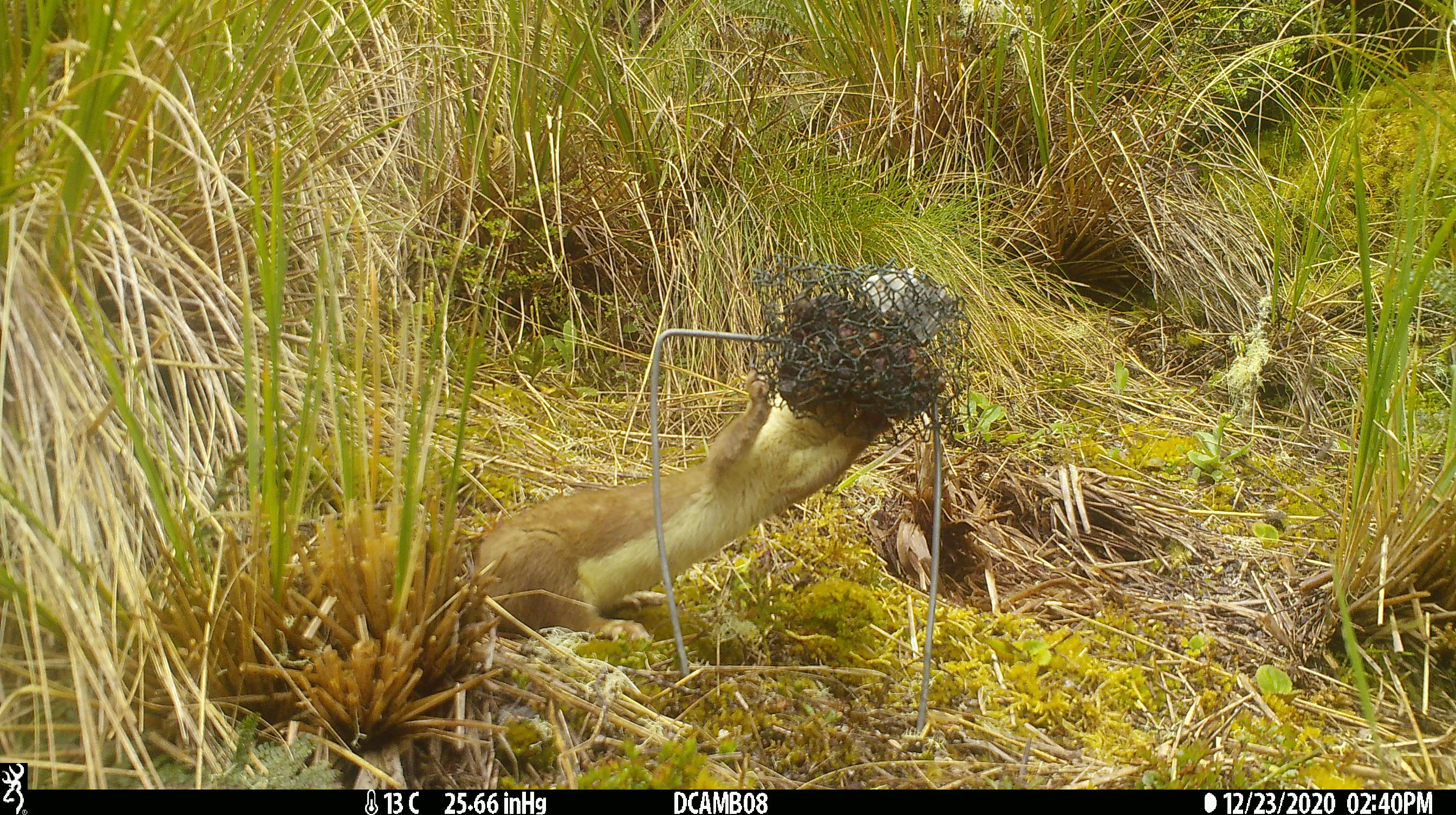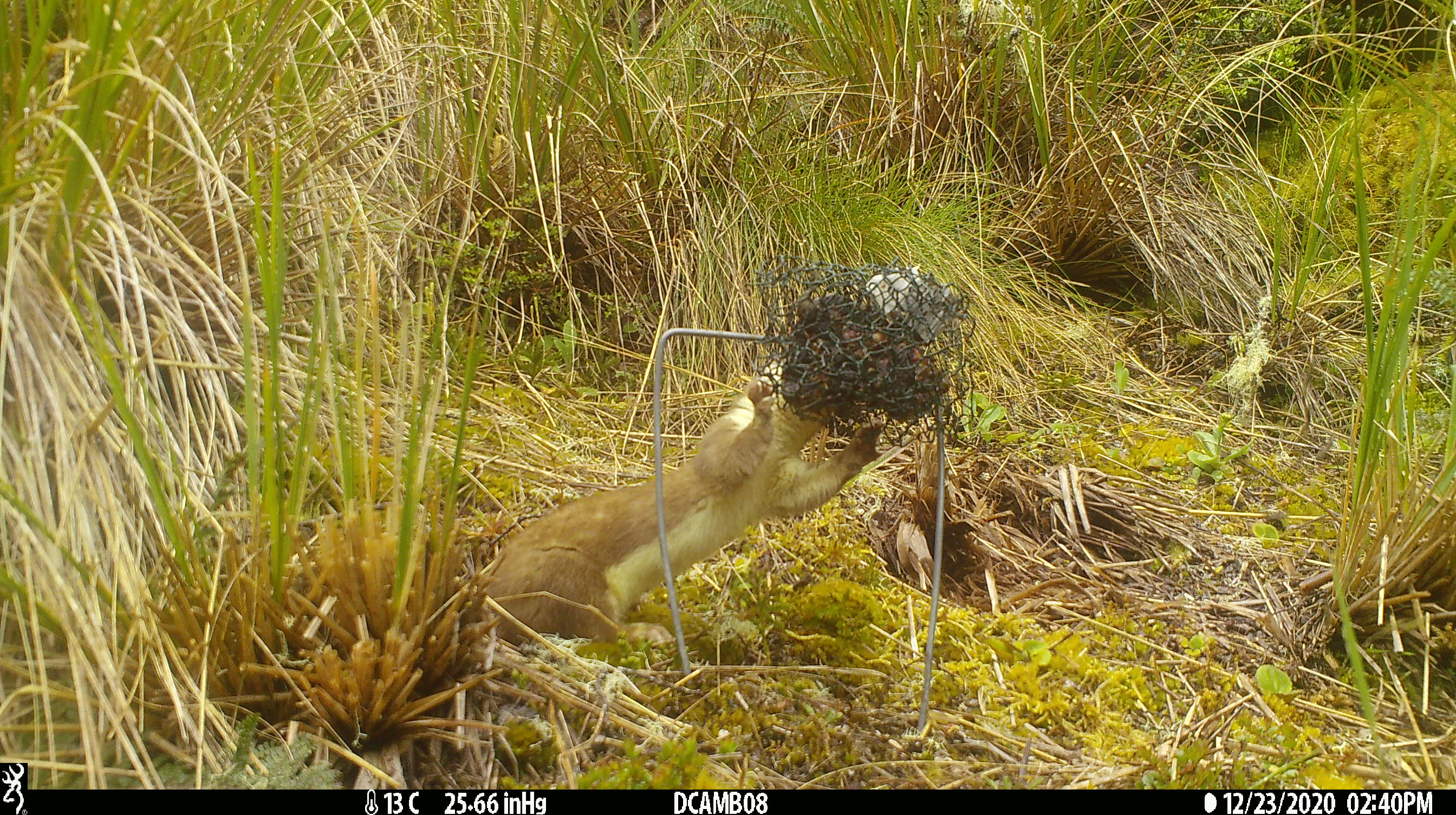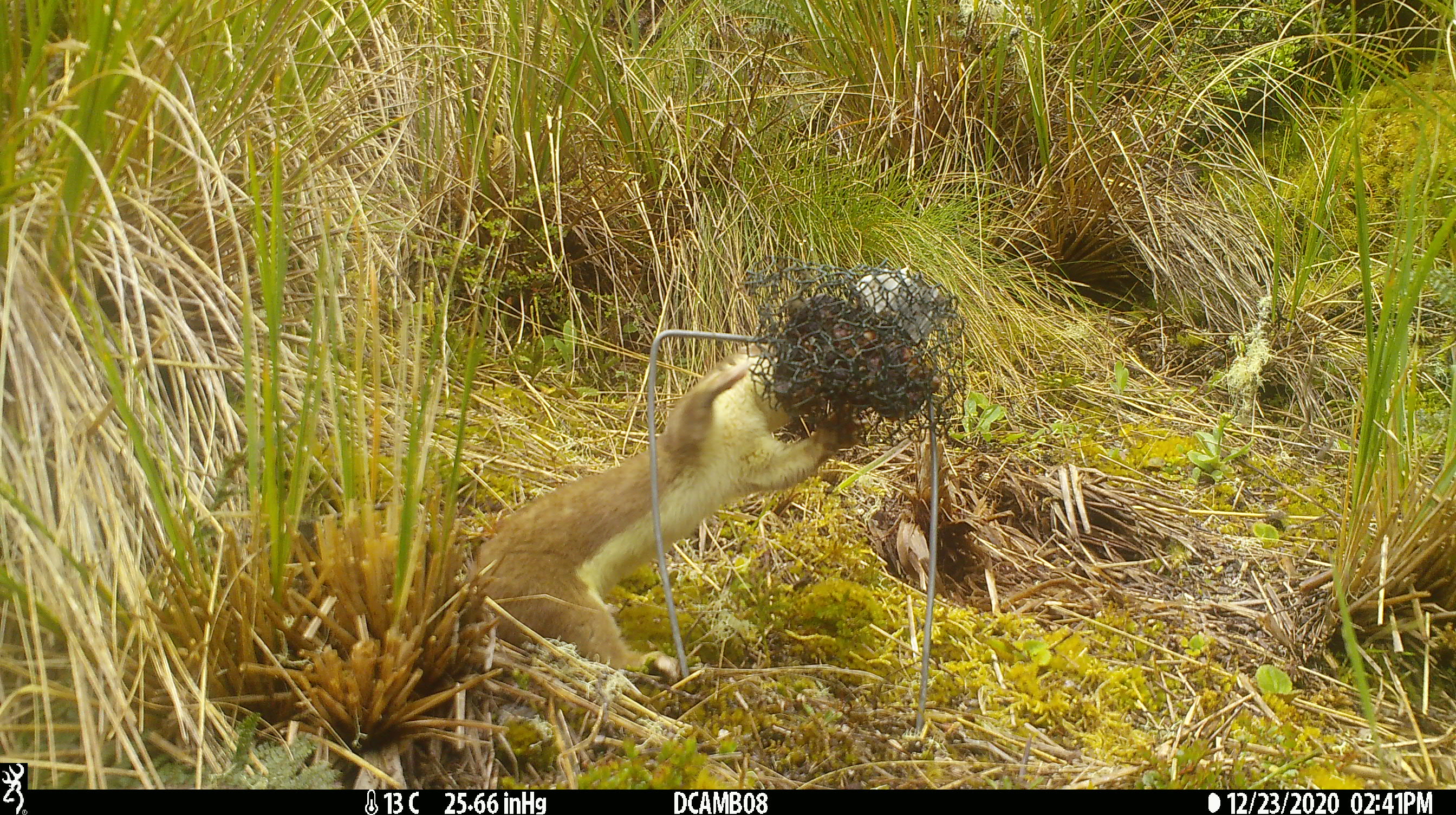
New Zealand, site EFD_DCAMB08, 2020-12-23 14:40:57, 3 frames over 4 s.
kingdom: Animalia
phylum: Chordata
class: Mammalia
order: Carnivora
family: Mustelidae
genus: Mustela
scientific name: Mustela erminea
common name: stoat